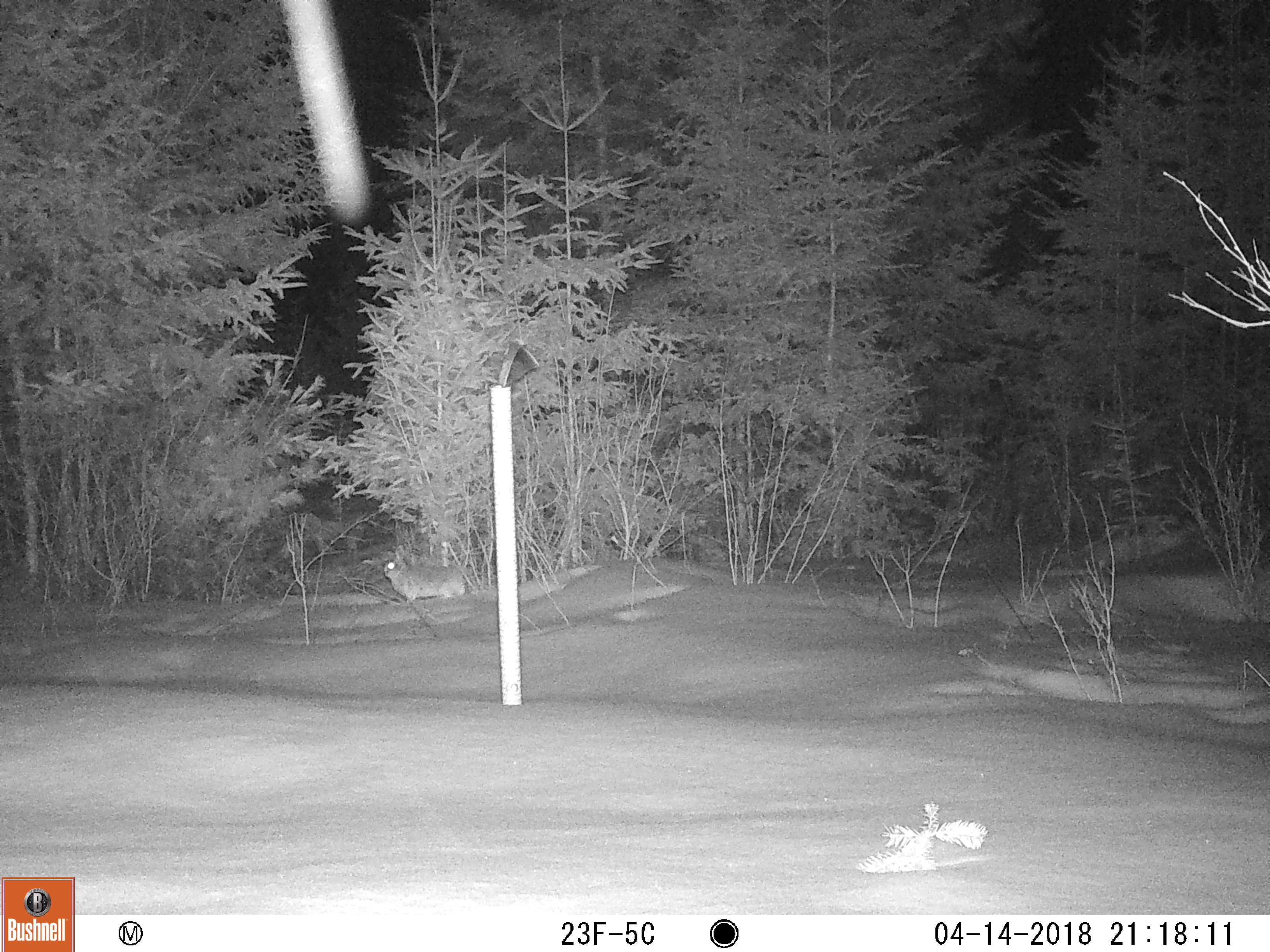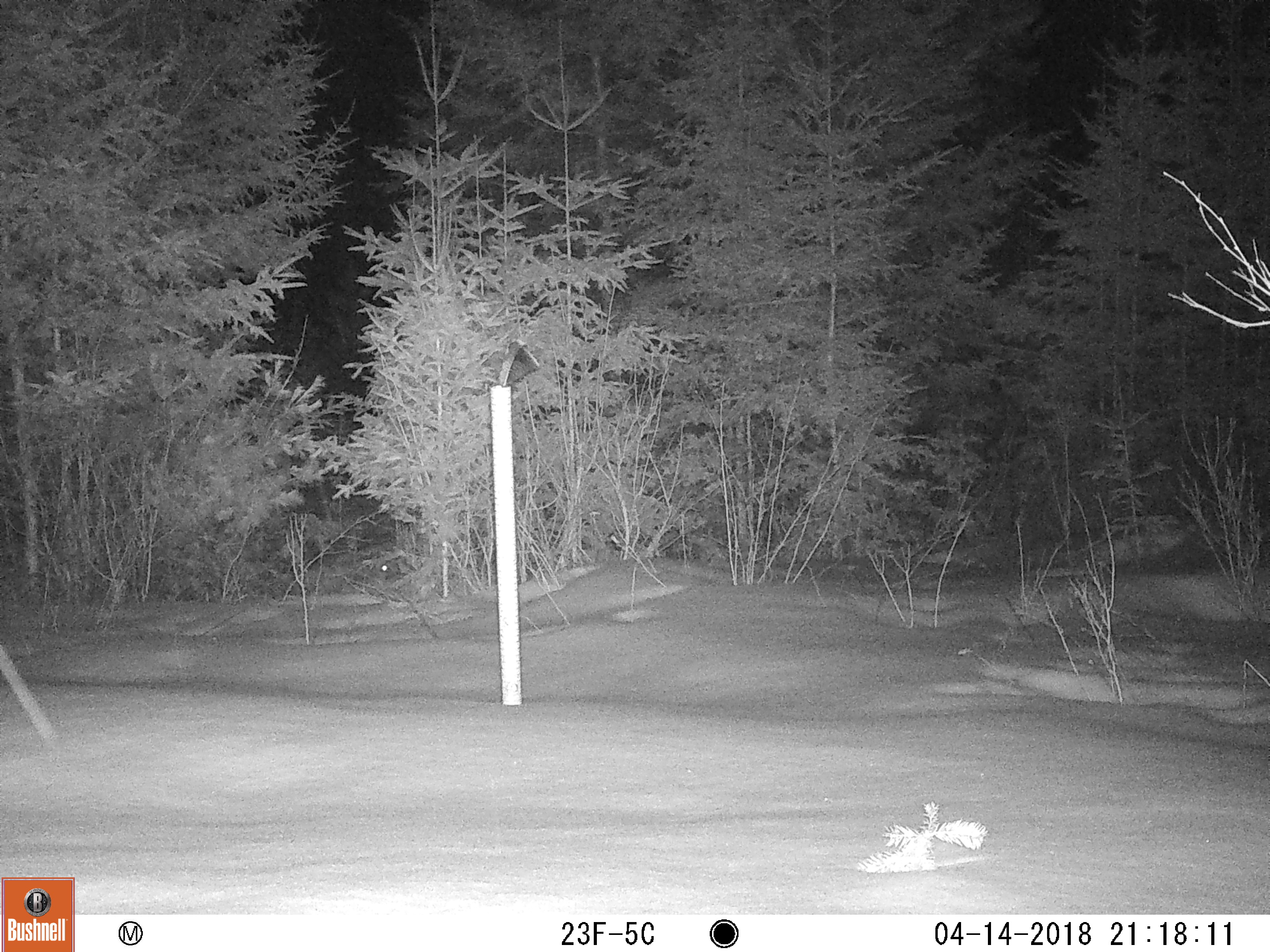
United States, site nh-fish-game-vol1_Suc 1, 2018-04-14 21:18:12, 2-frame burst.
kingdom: Animalia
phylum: Chordata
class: Mammalia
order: Lagomorpha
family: Leporidae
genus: Lepus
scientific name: Lepus americanus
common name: snowshoe hare